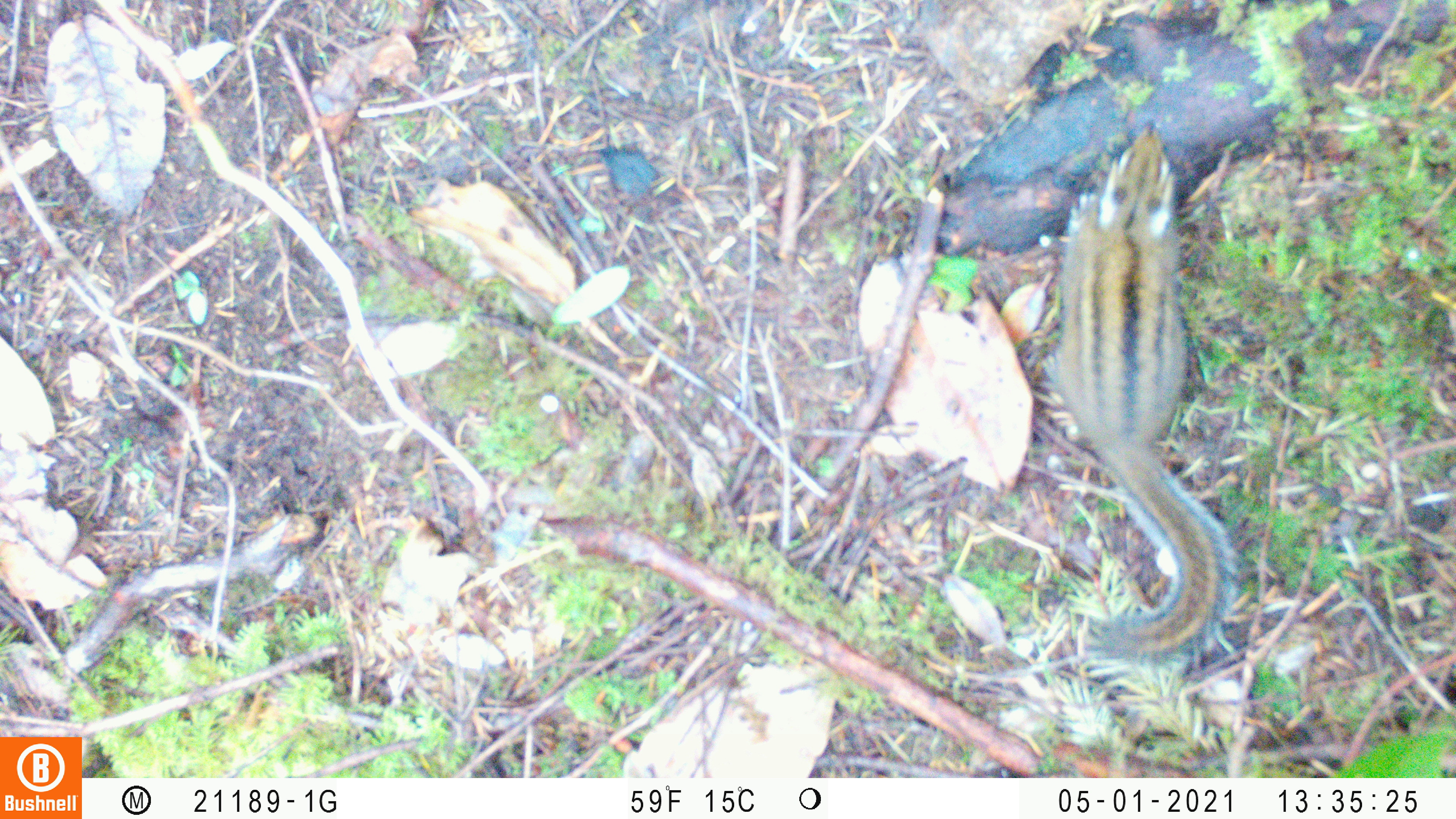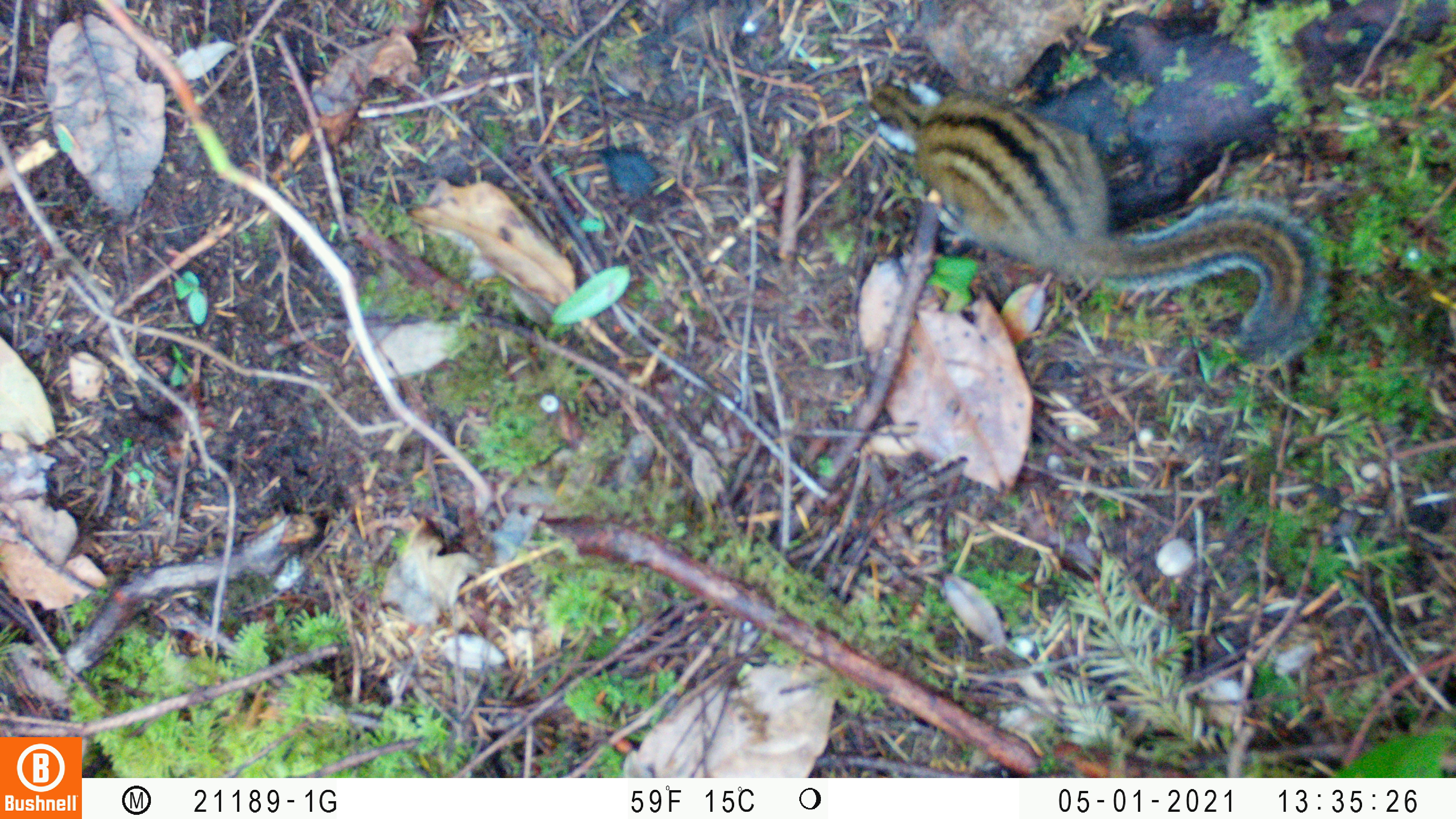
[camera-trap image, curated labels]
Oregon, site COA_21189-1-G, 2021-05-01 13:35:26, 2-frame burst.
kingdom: Animalia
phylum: Chordata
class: Mammalia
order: Rodentia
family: Sciuridae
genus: Neotamias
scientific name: Neotamias townsendii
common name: townsend's chipmunk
Townsend's chipmunk (Neotamias townsendii).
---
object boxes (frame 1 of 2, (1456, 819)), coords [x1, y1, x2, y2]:
townsend's chipmunk: [1056, 106, 1244, 669]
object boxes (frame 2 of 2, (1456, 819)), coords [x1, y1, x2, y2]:
townsend's chipmunk: [851, 63, 1331, 355]